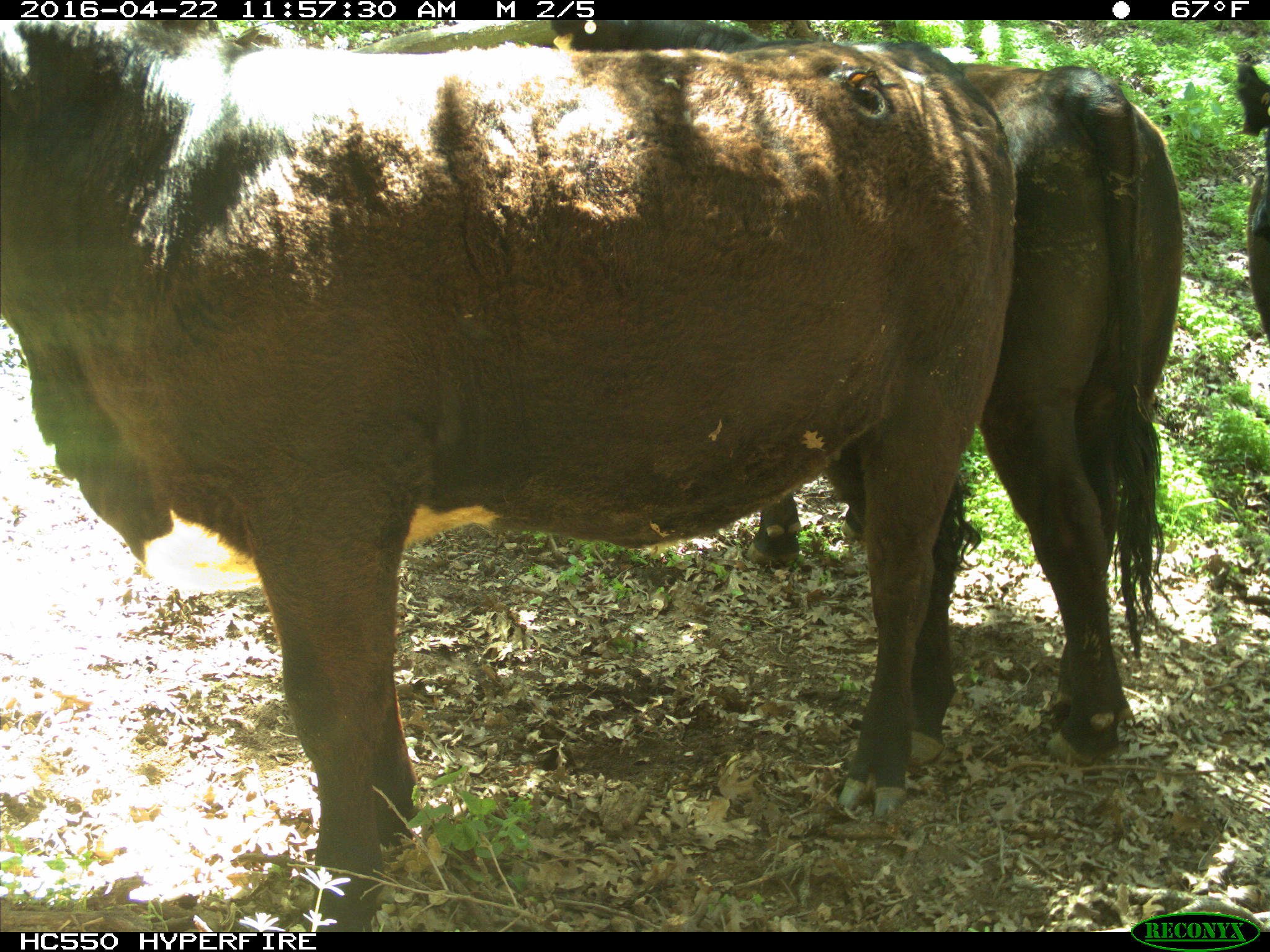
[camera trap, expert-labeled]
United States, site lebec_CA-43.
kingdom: Animalia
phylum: Chordata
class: Mammalia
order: Artiodactyla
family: Bovidae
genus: Bos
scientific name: Bos taurus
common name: domestic cow